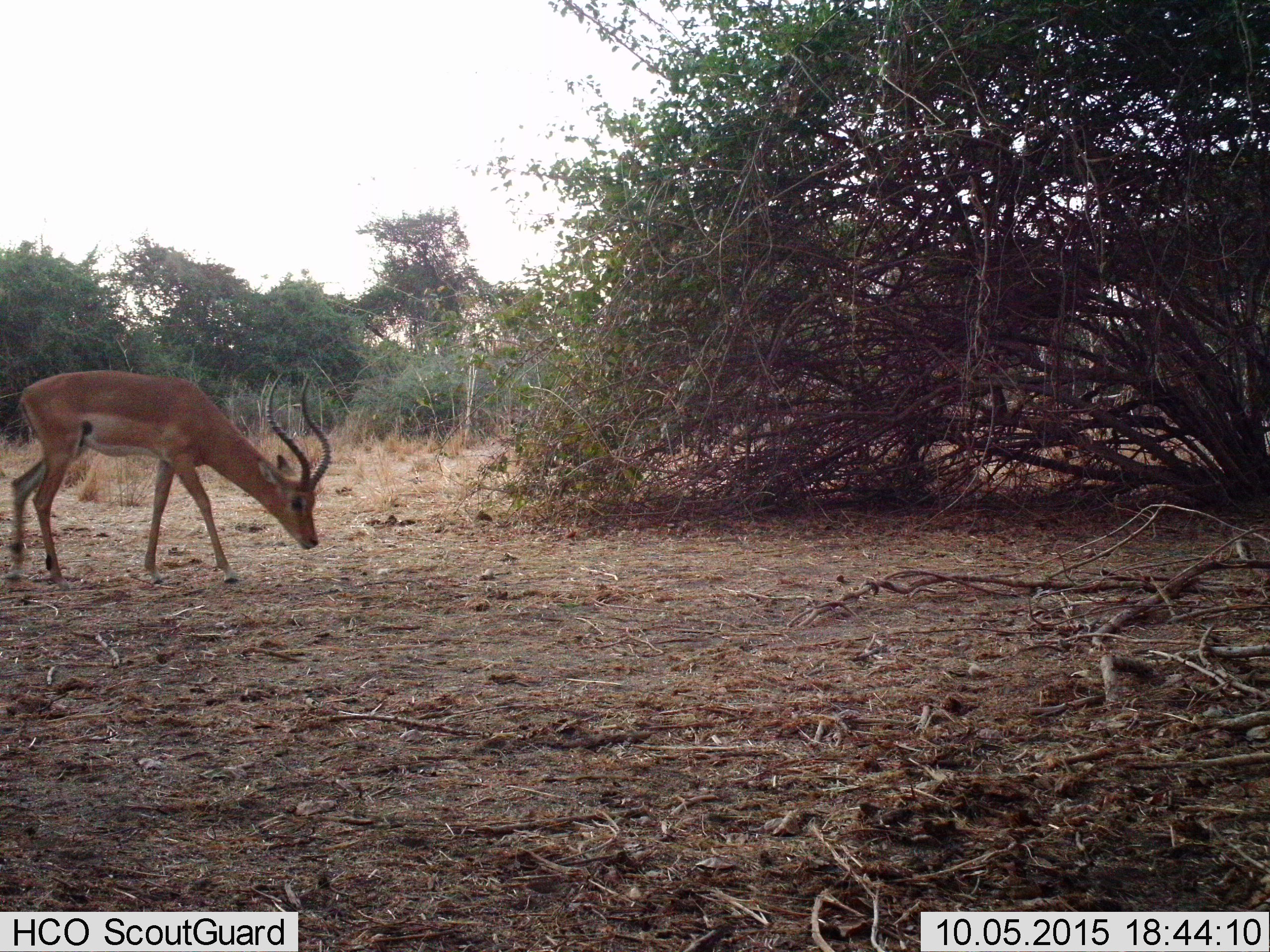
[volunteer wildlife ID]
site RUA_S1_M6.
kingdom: Animalia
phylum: Chordata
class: Mammalia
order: Artiodactyla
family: Bovidae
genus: Aepyceros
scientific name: Aepyceros melampus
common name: impala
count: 1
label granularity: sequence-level